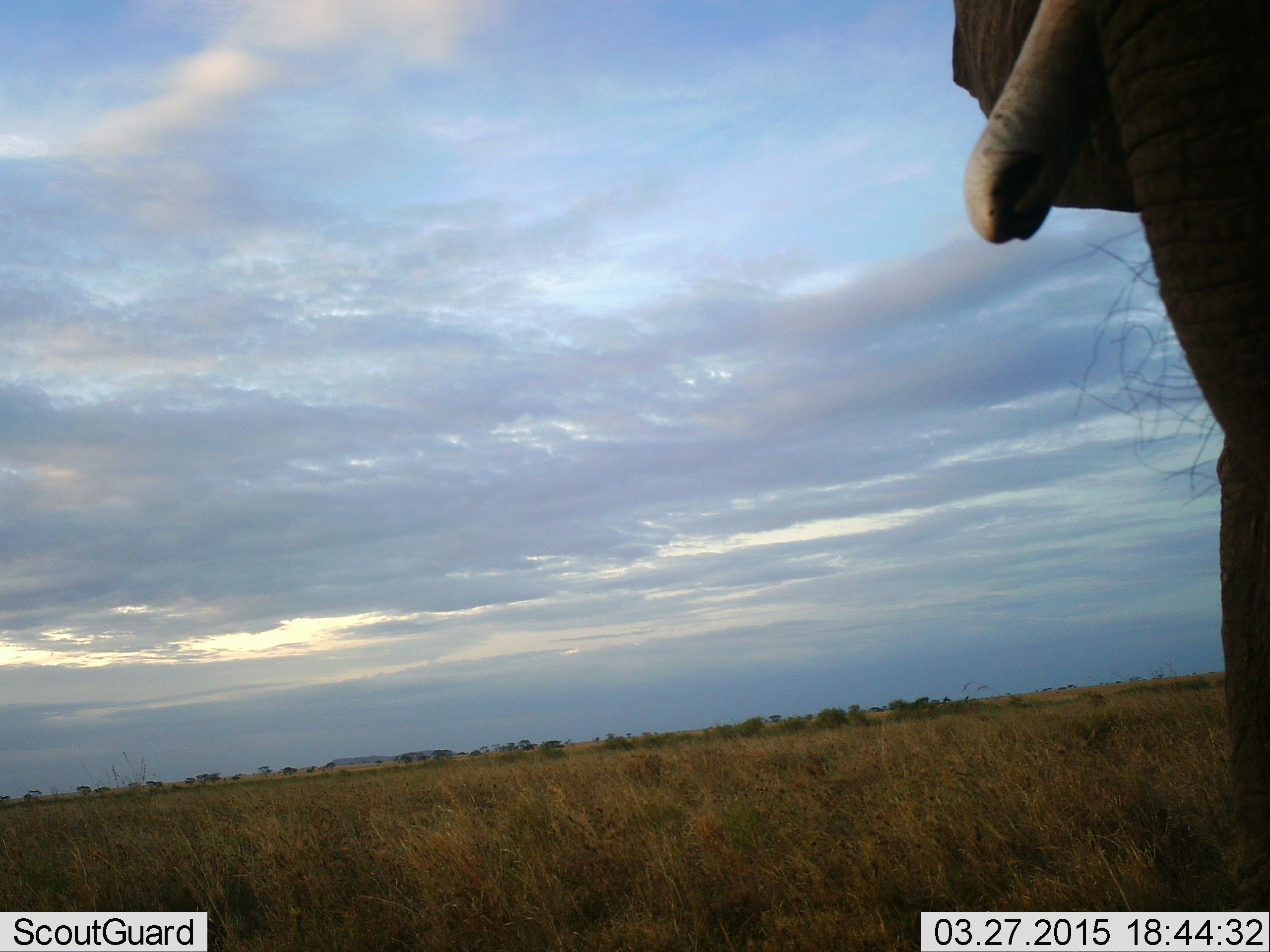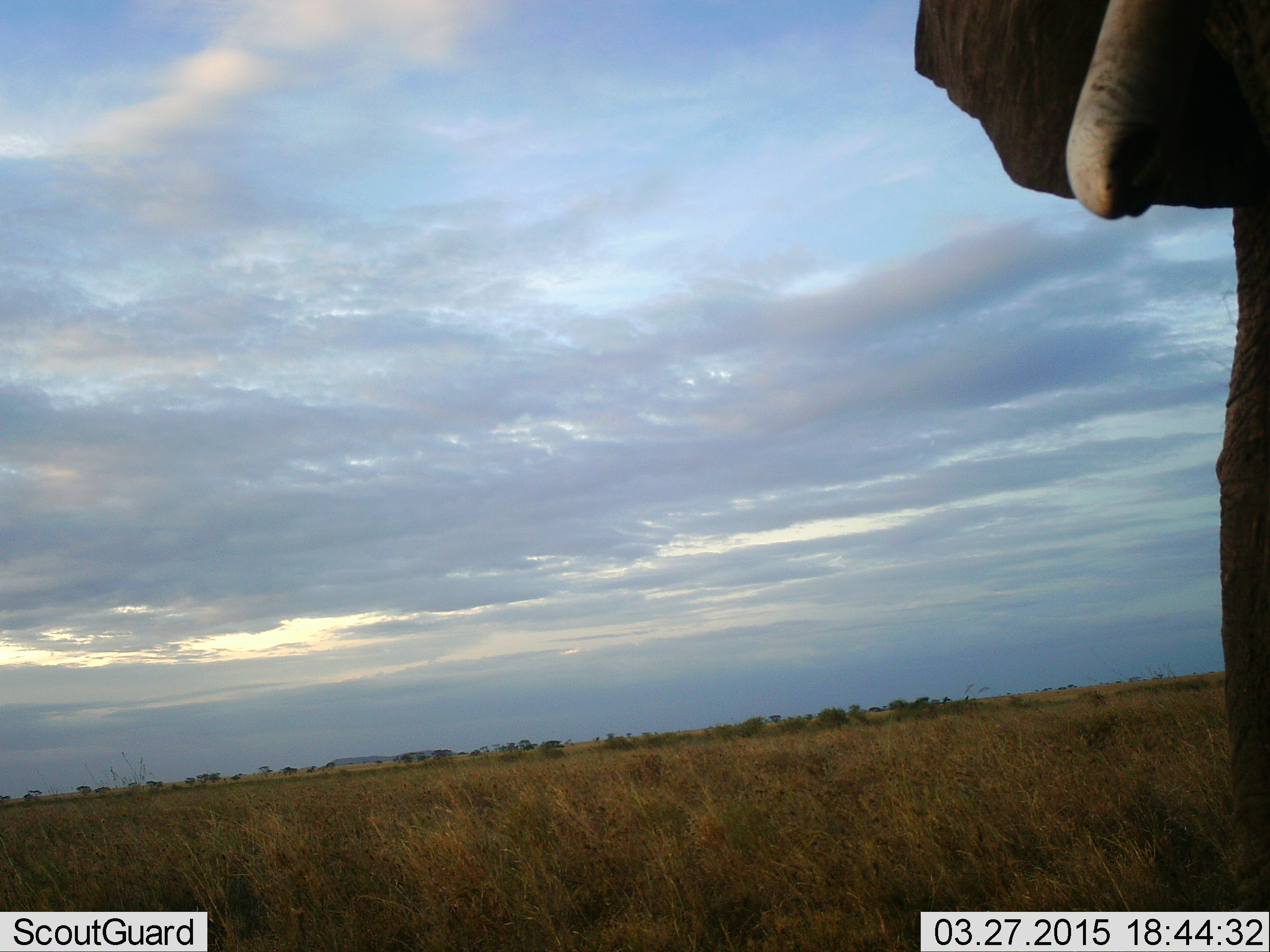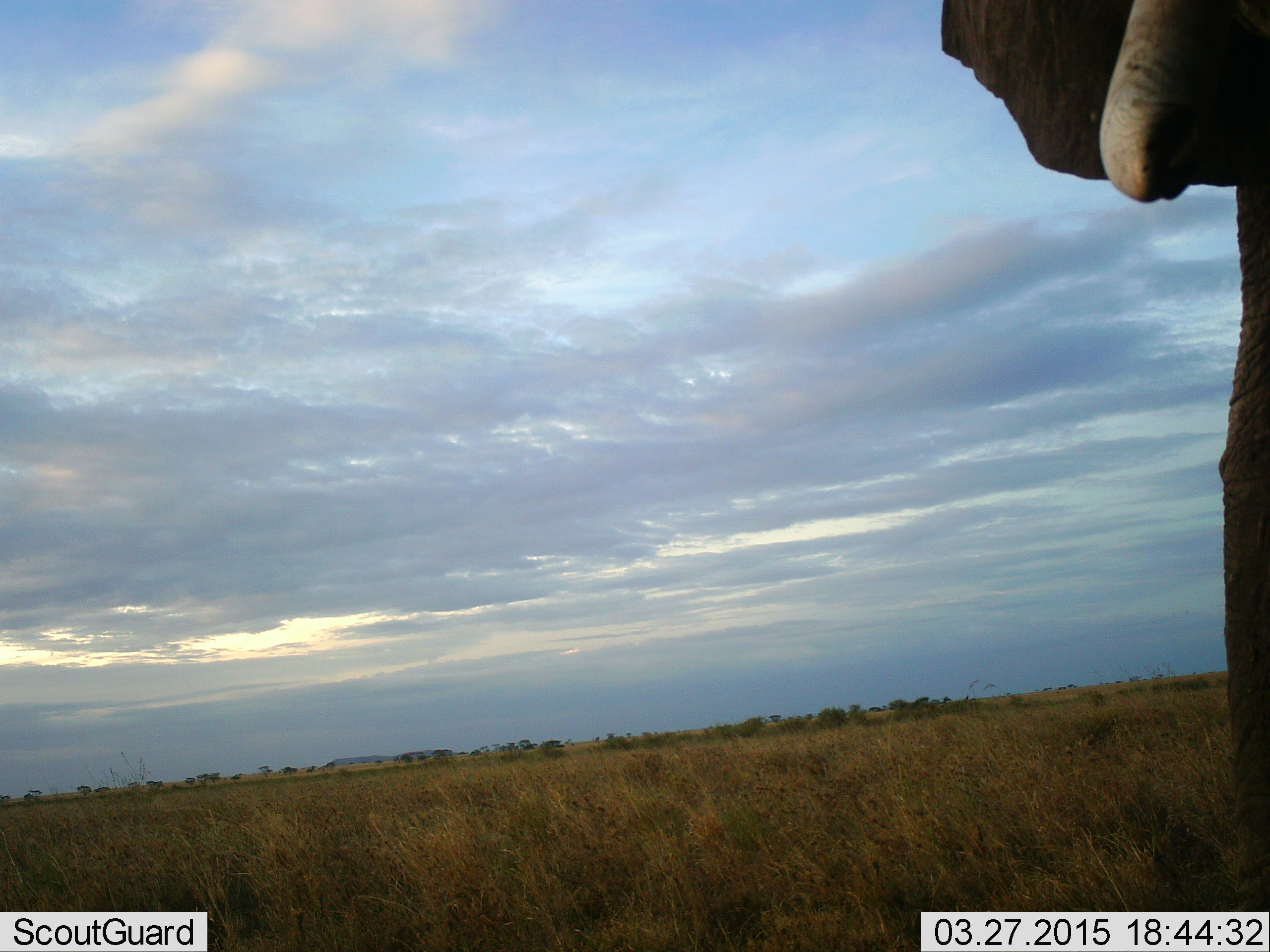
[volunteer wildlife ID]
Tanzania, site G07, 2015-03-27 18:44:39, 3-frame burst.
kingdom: Animalia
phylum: Chordata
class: Mammalia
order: Proboscidea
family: Elephantidae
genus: Loxodonta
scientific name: Loxodonta africana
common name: african bush elephant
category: elephant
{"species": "elephant (african bush elephant) (Loxodonta africana)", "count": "1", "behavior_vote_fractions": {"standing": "80%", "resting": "0%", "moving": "20%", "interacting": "0%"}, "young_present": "0%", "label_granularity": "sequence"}